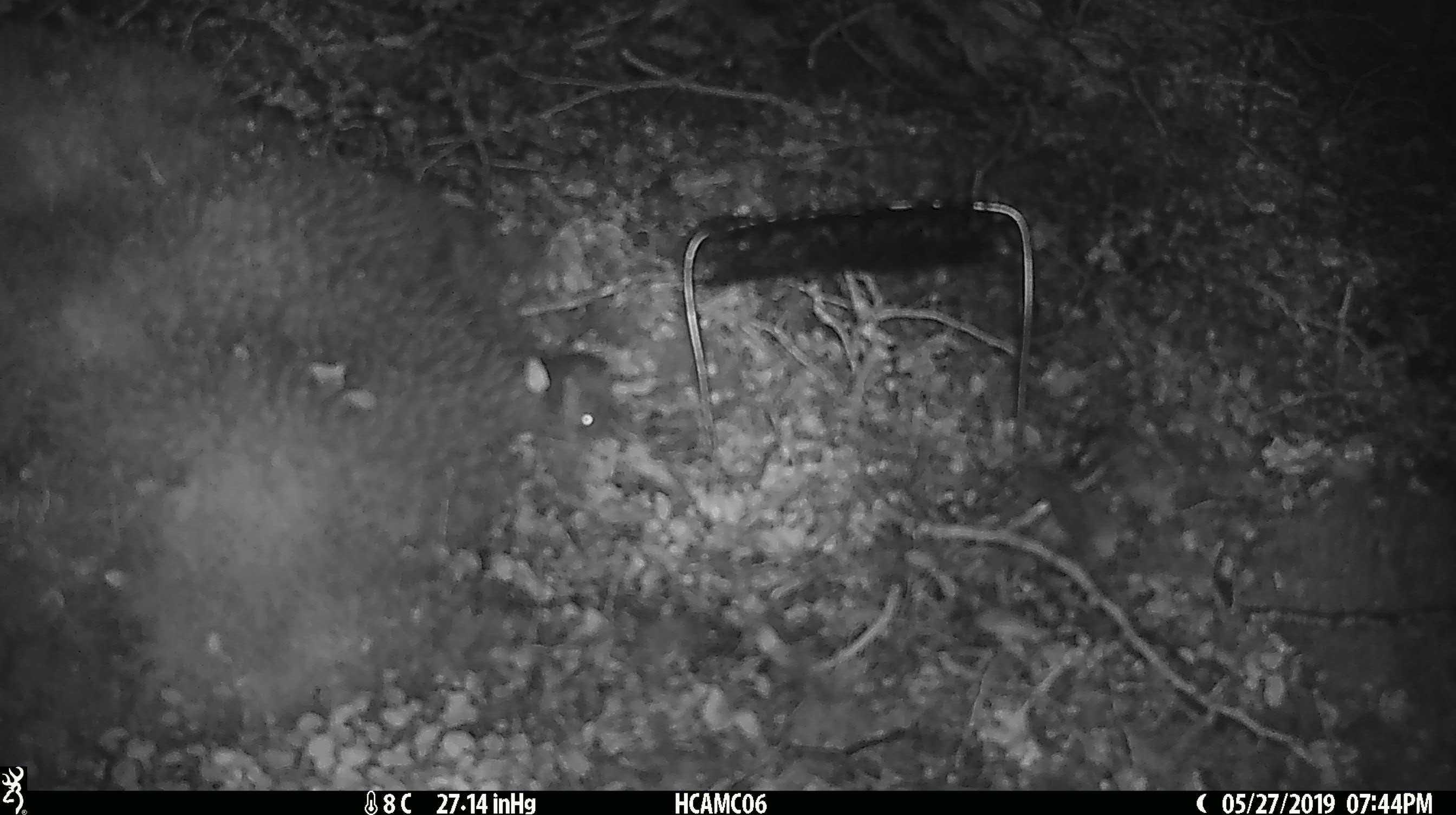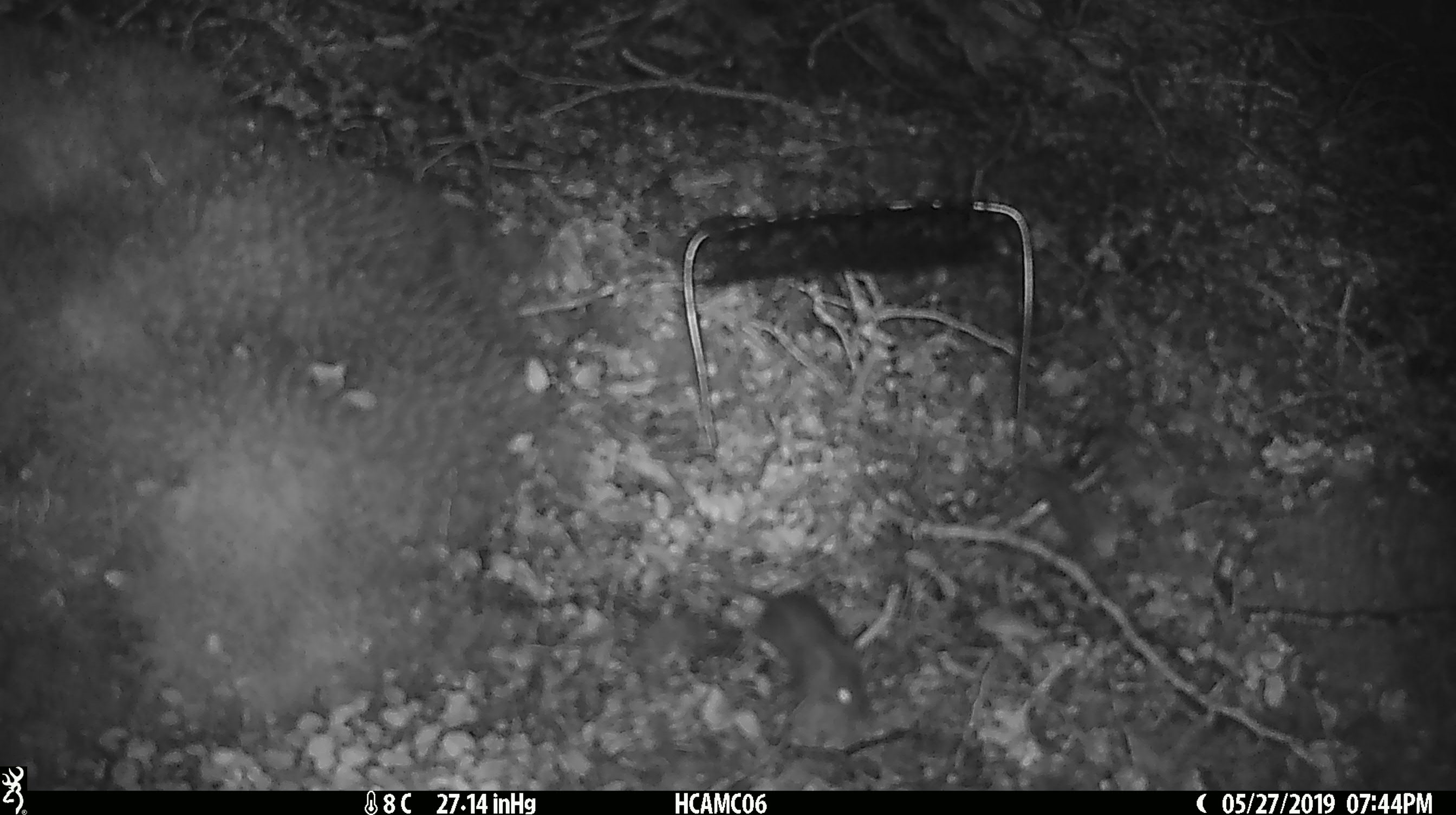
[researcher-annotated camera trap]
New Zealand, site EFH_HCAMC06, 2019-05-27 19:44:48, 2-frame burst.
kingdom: Animalia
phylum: Chordata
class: Mammalia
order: Rodentia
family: Muridae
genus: Mus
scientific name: Mus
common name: mouse